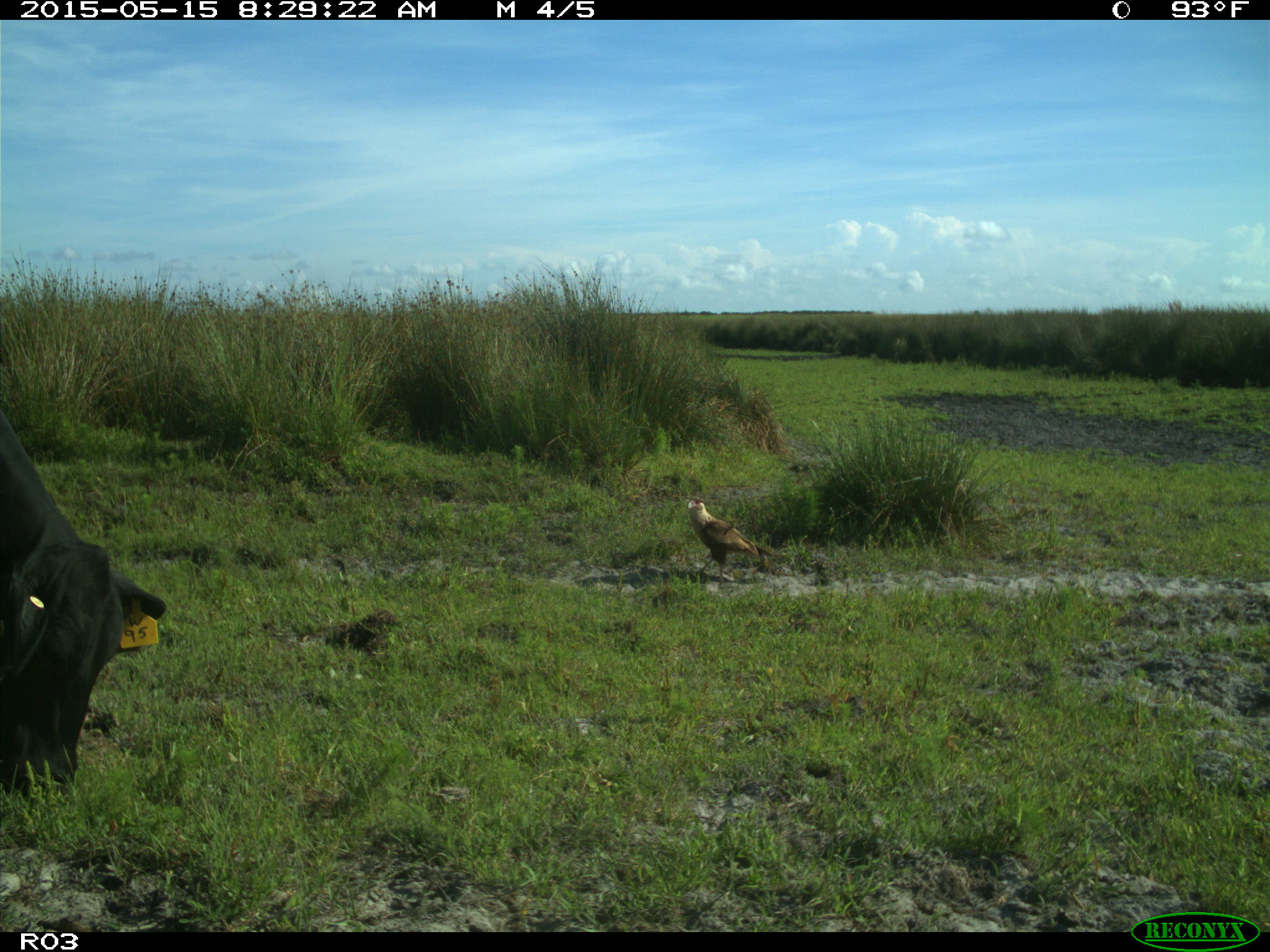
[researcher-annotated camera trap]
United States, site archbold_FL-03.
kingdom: Animalia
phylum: Chordata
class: Mammalia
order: Artiodactyla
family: Bovidae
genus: Bos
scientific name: Bos taurus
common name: domestic cow